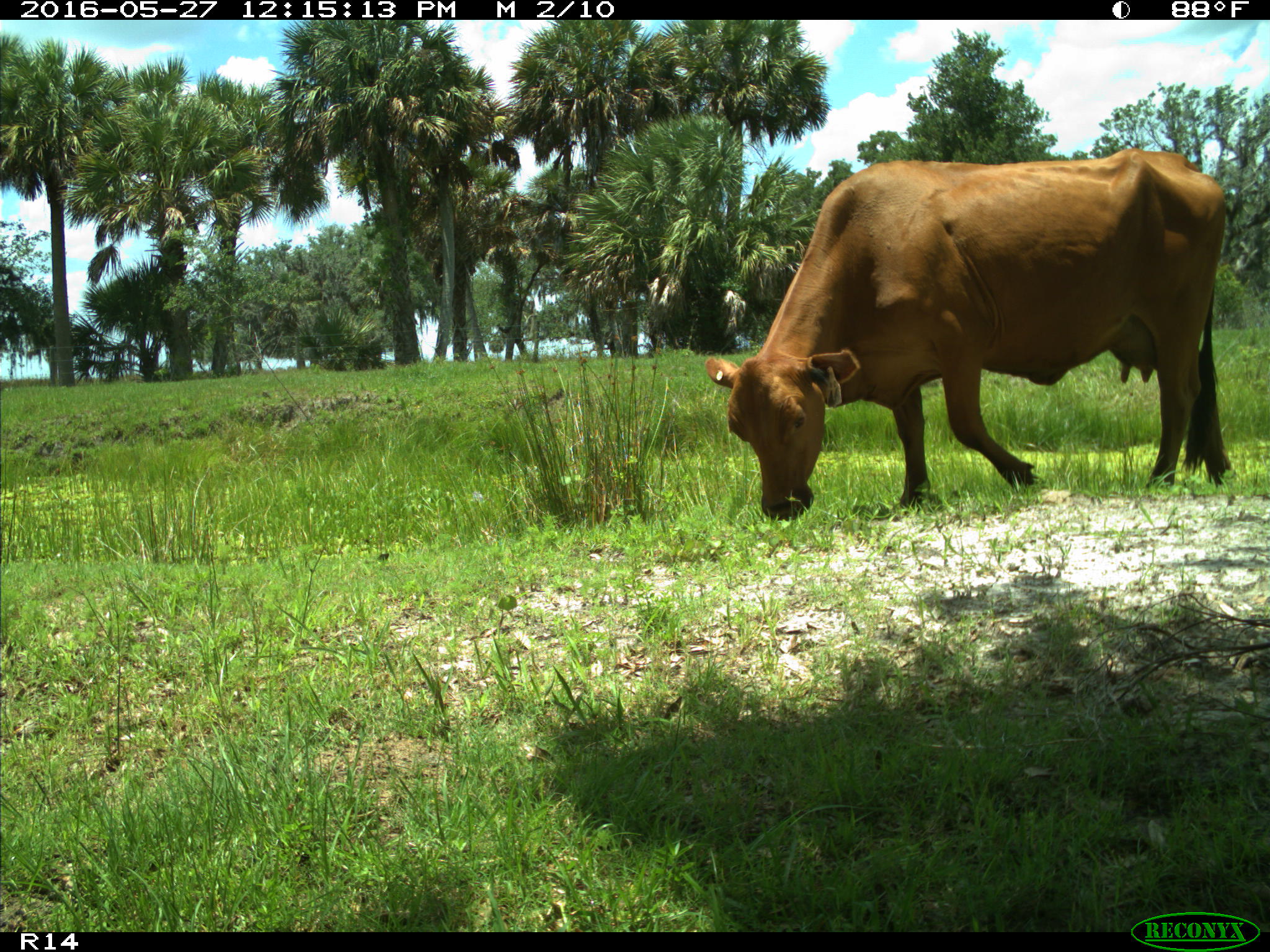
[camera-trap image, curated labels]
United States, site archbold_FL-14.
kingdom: Animalia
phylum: Chordata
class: Mammalia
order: Artiodactyla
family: Bovidae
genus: Bos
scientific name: Bos taurus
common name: domestic cow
Bos taurus (domestic cow).